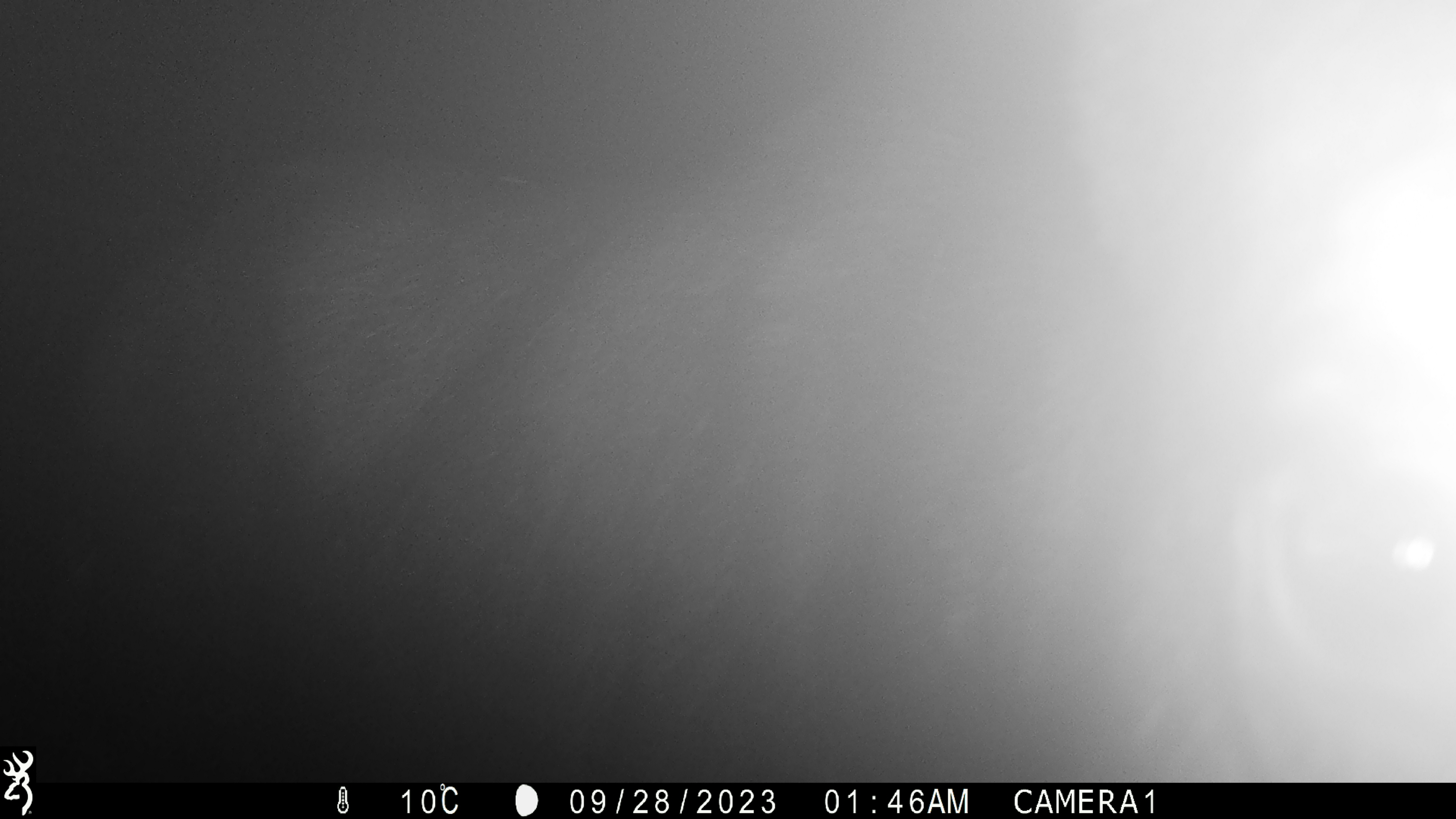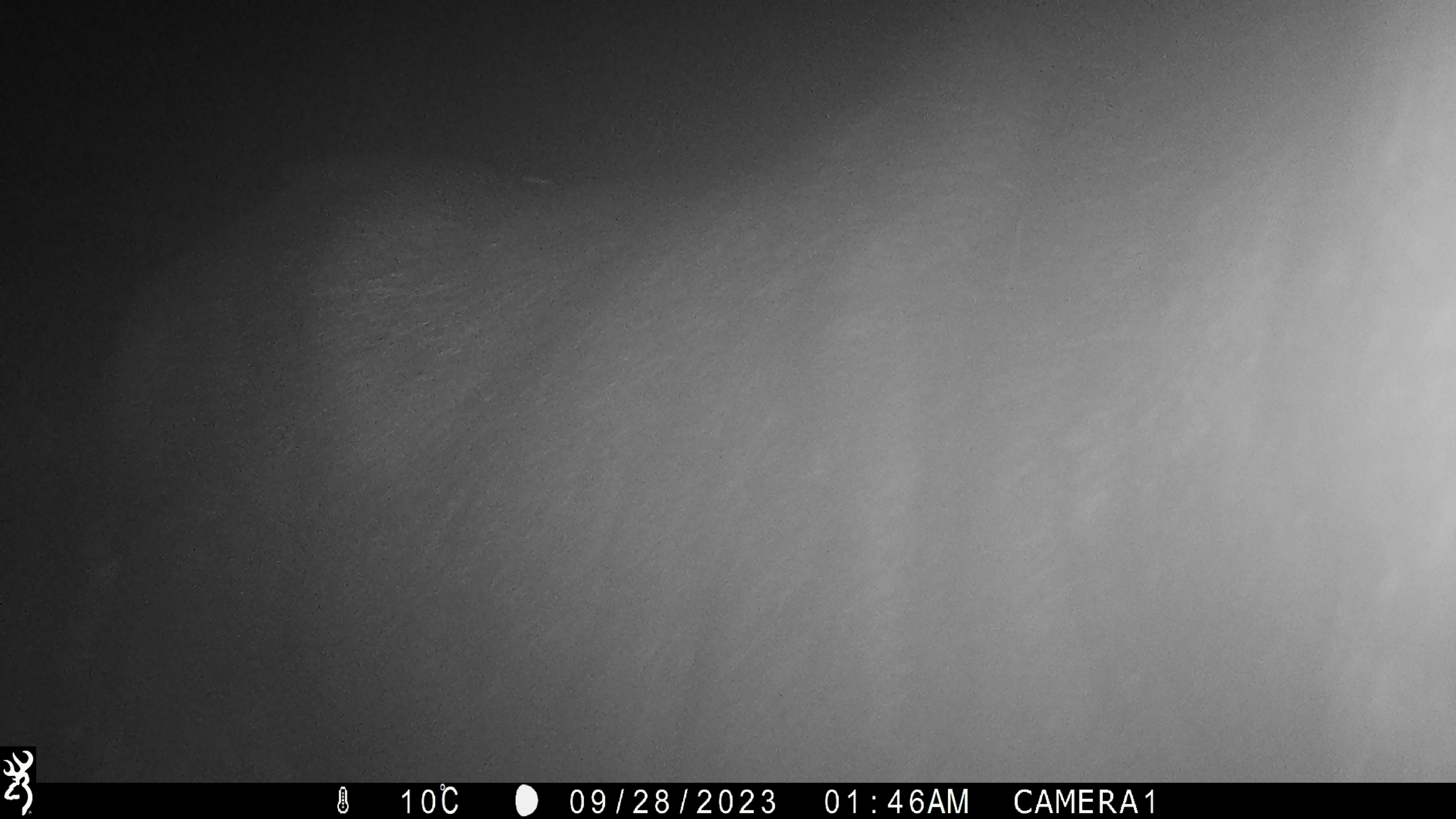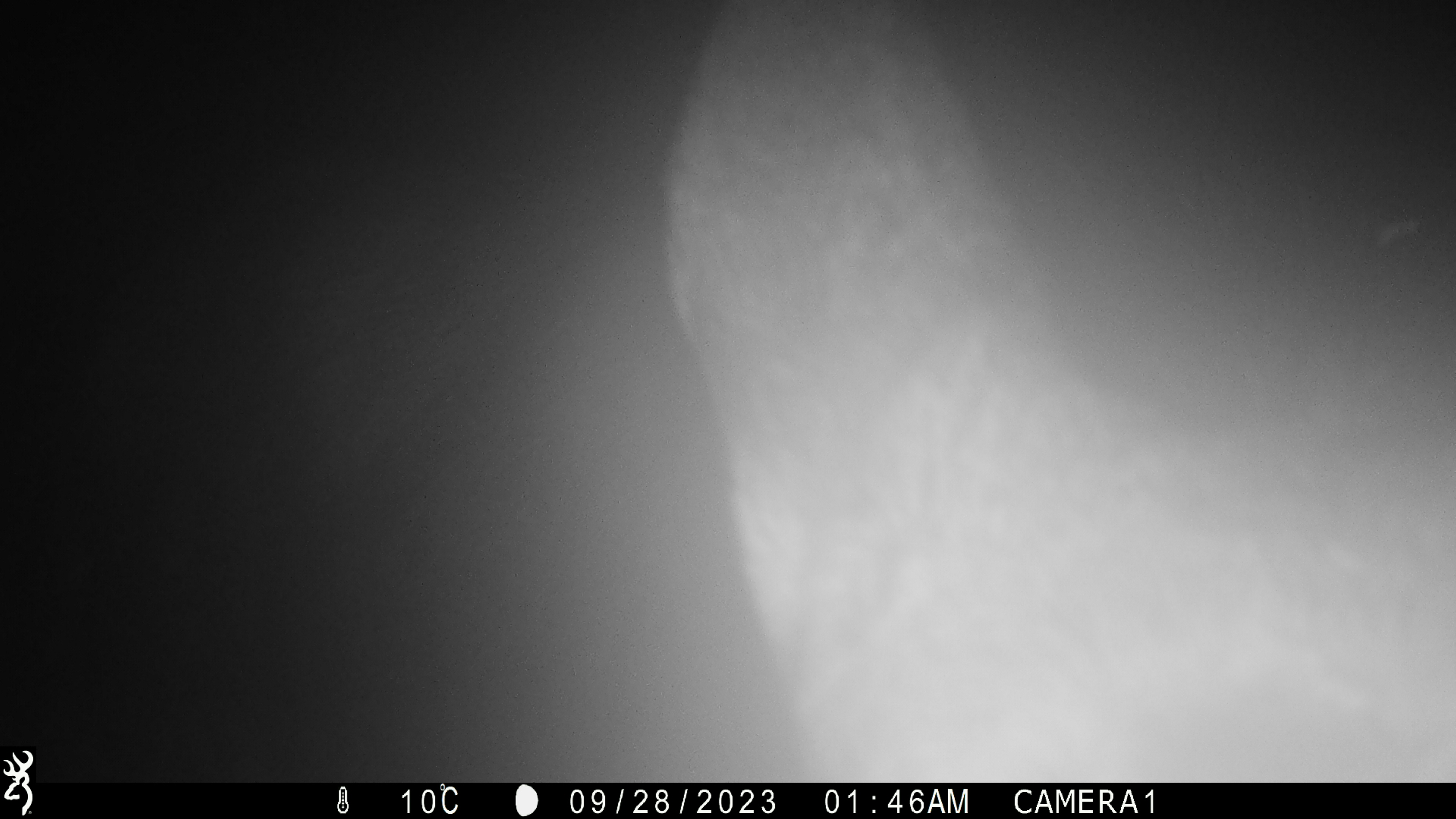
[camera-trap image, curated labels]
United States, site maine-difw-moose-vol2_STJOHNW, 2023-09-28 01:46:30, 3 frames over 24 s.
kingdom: Animalia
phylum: Chordata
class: Mammalia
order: Artiodactyla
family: Cervidae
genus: Alces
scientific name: Alces alces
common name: moose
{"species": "moose (Alces alces)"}